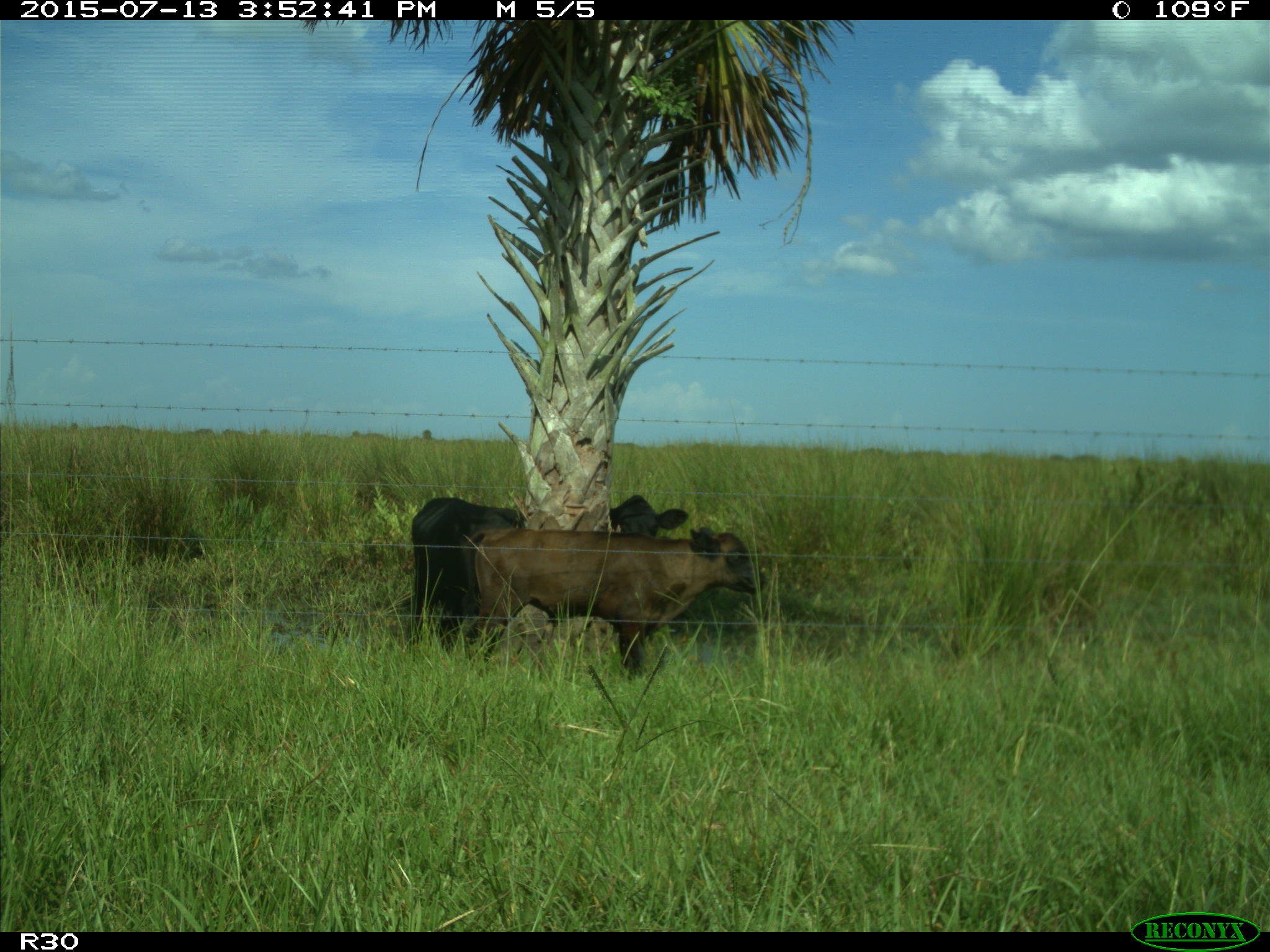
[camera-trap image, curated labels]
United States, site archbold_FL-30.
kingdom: Animalia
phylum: Chordata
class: Mammalia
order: Artiodactyla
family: Bovidae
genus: Bos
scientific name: Bos taurus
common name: domestic cow